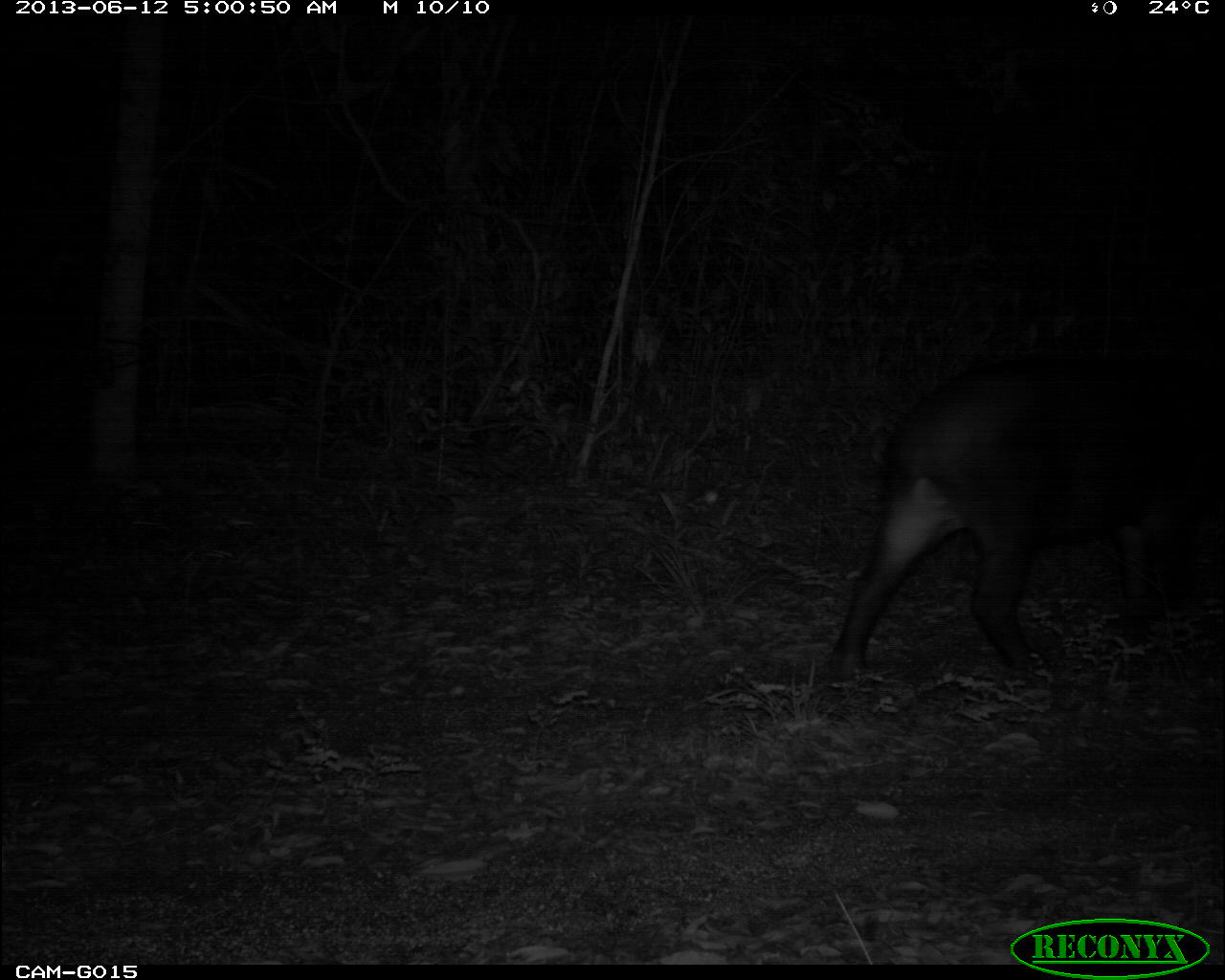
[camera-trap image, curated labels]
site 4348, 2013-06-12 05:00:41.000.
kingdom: Animalia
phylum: Chordata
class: Mammalia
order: Perissodactyla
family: Tapiridae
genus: Tapirus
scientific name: Tapirus bairdii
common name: baird's tapir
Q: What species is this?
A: Tapirus bairdii (baird's tapir).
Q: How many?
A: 2.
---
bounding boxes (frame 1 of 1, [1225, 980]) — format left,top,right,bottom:
tapirus bairdii: 823,351,1225,680